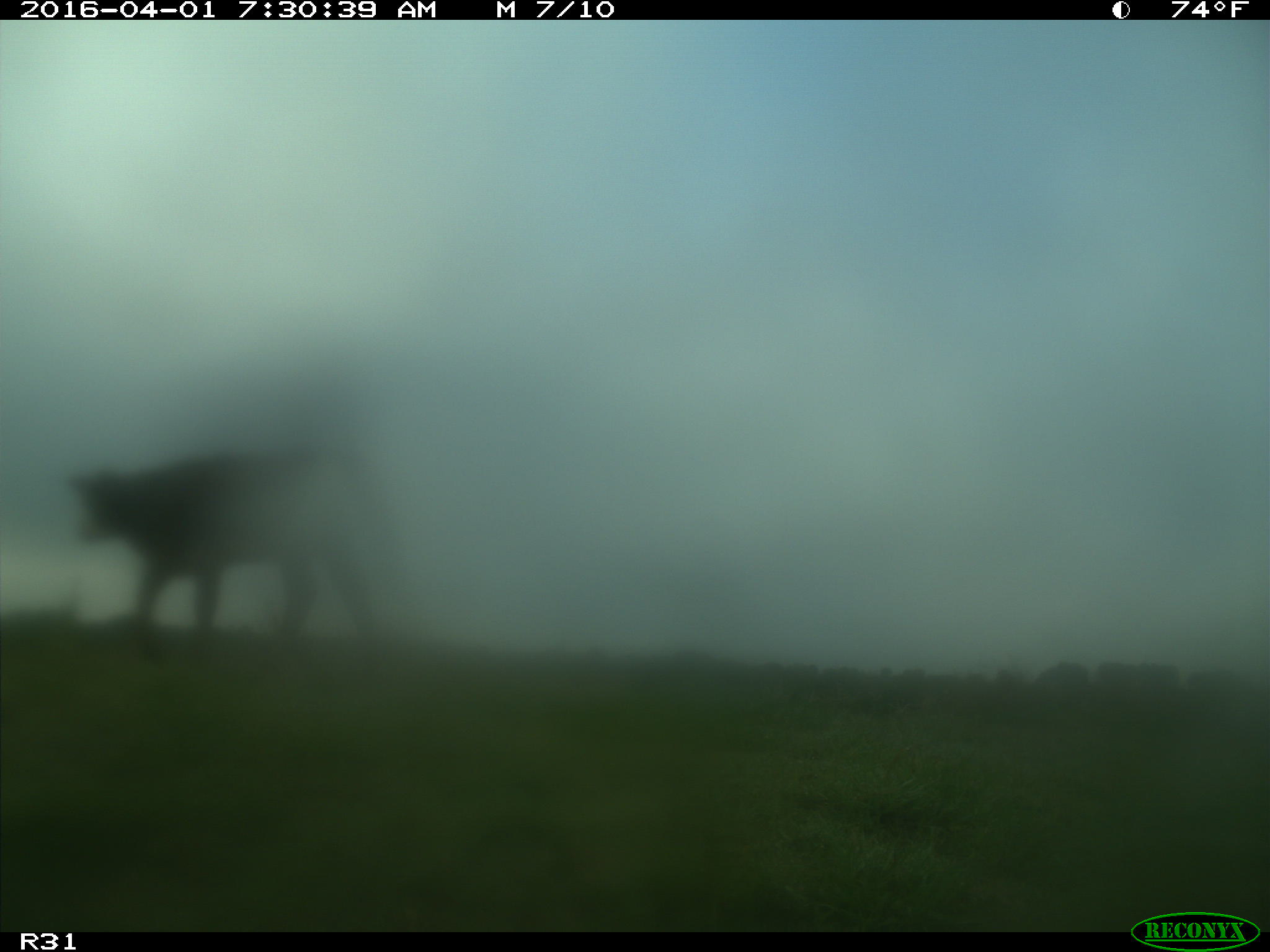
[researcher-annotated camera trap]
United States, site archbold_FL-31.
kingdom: Animalia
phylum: Chordata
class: Mammalia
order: Artiodactyla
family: Bovidae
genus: Bos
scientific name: Bos taurus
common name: domestic cow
Bos taurus (domestic cow).